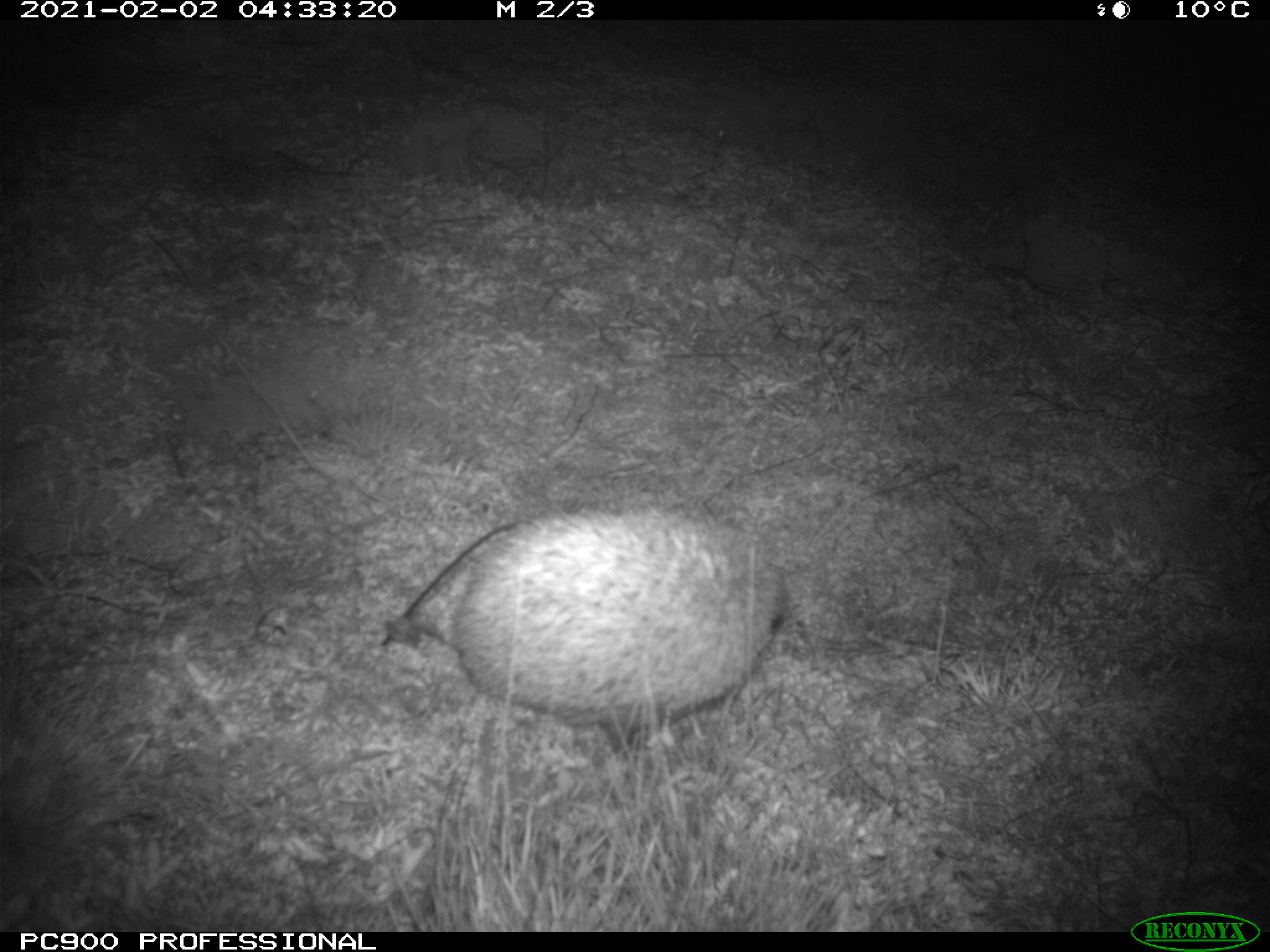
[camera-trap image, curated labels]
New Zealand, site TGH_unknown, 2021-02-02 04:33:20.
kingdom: Animalia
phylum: Chordata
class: Mammalia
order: Eulipotyphla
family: Erinaceidae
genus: Erinaceus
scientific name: Erinaceus europaeus europaeus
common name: european hedgehog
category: hedgehog